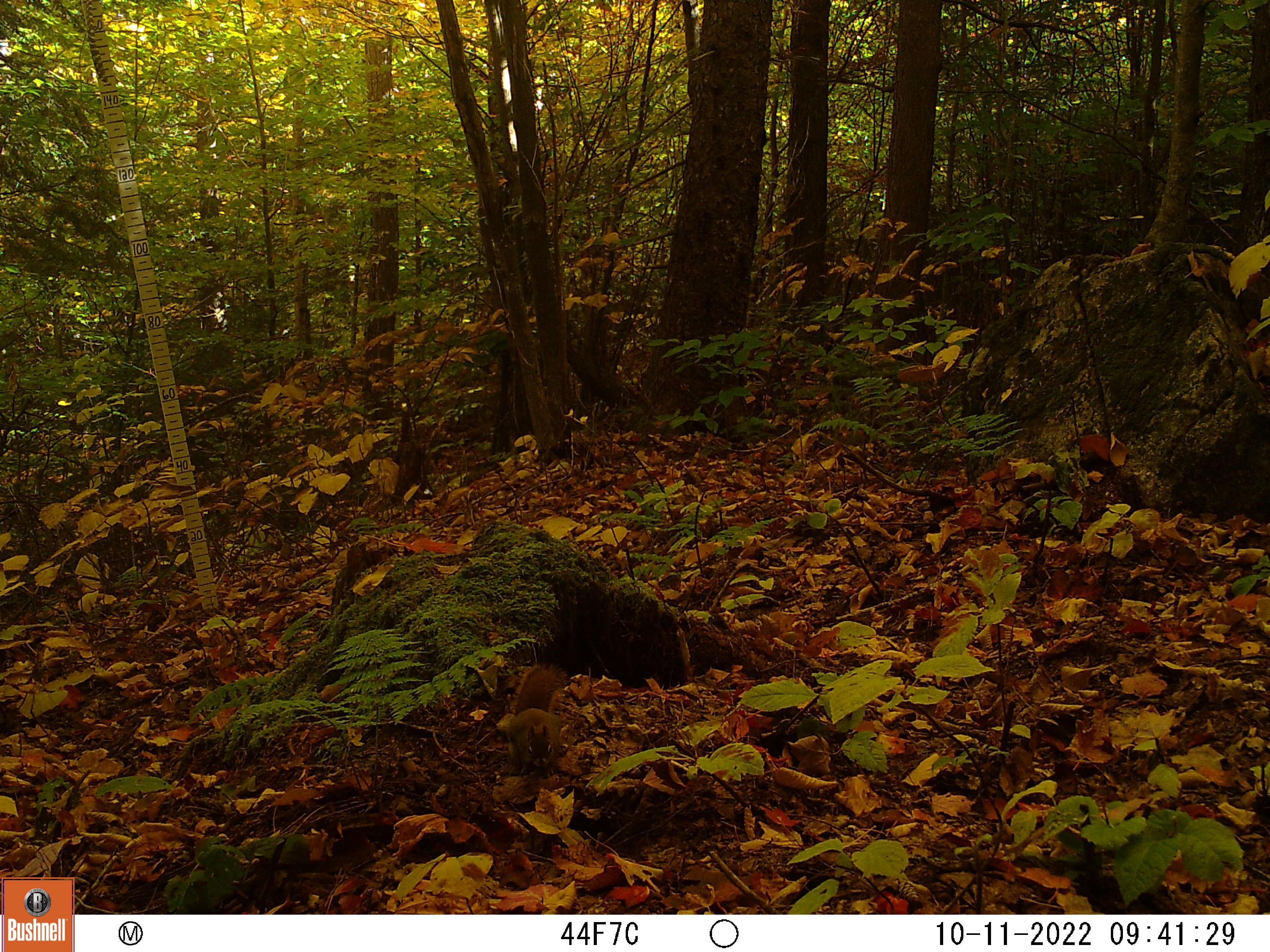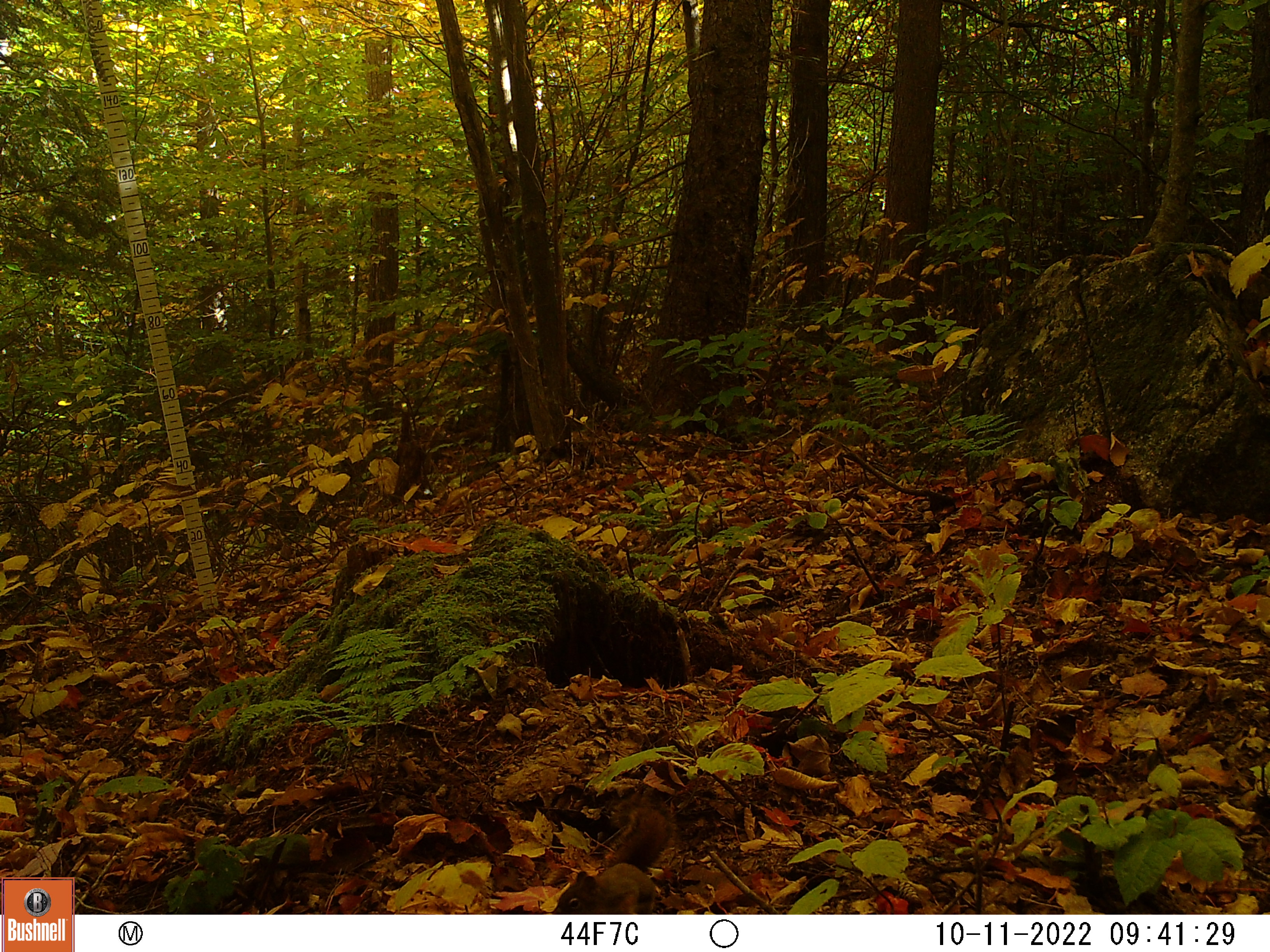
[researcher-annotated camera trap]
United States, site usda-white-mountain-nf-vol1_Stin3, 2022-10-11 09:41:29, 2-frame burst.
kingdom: Animalia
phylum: Chordata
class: Mammalia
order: Rodentia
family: Sciuridae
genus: Sciurus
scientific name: Sciurus carolinensis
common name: gray squirrel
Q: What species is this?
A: Gray squirrel (Sciurus carolinensis).